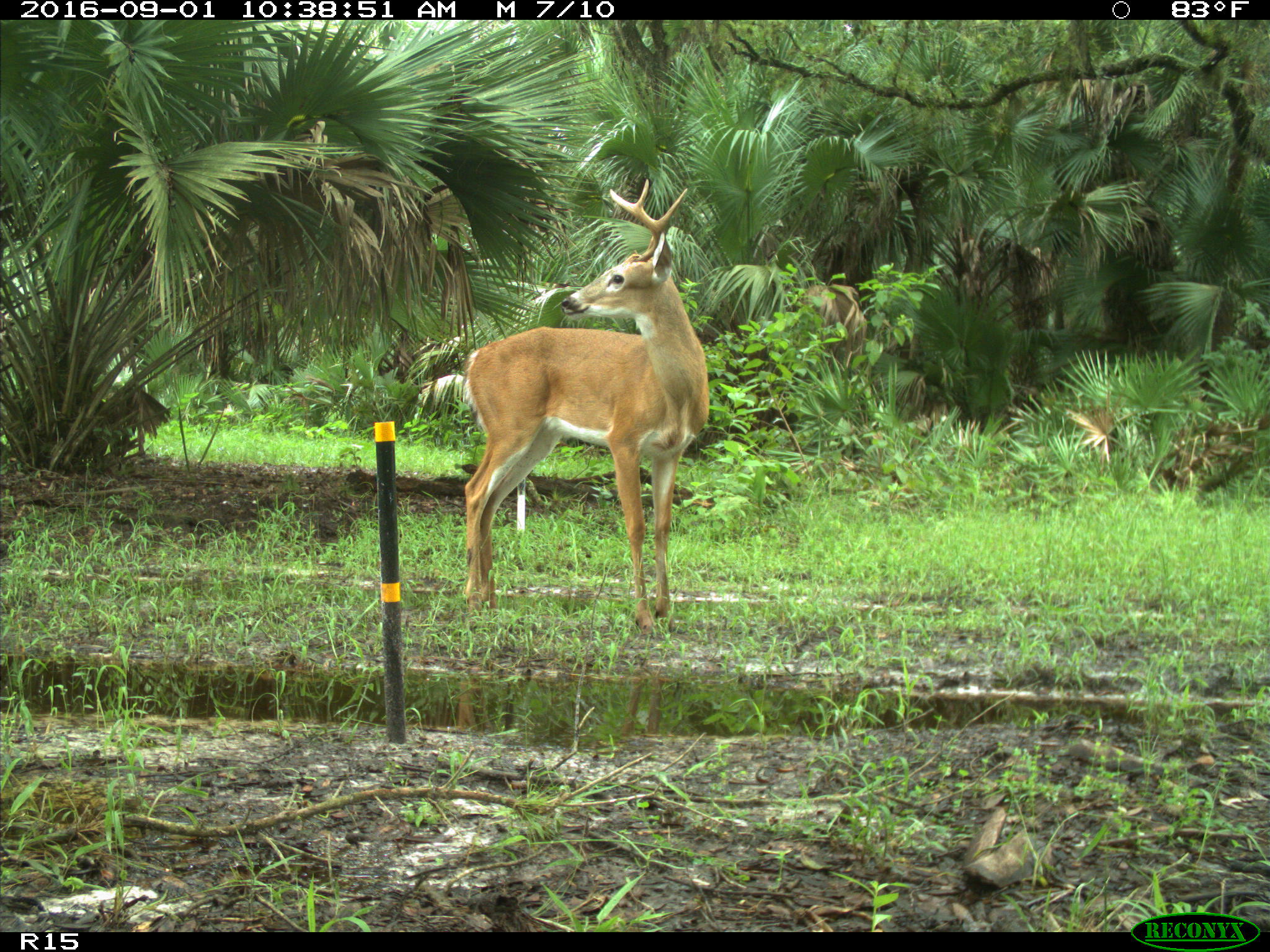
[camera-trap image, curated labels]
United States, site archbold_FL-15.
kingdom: Animalia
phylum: Chordata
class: Mammalia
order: Artiodactyla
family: Cervidae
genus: Odocoileus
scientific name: Odocoileus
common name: deer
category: unidentified deer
Unidentified deer (deer) (Odocoileus).